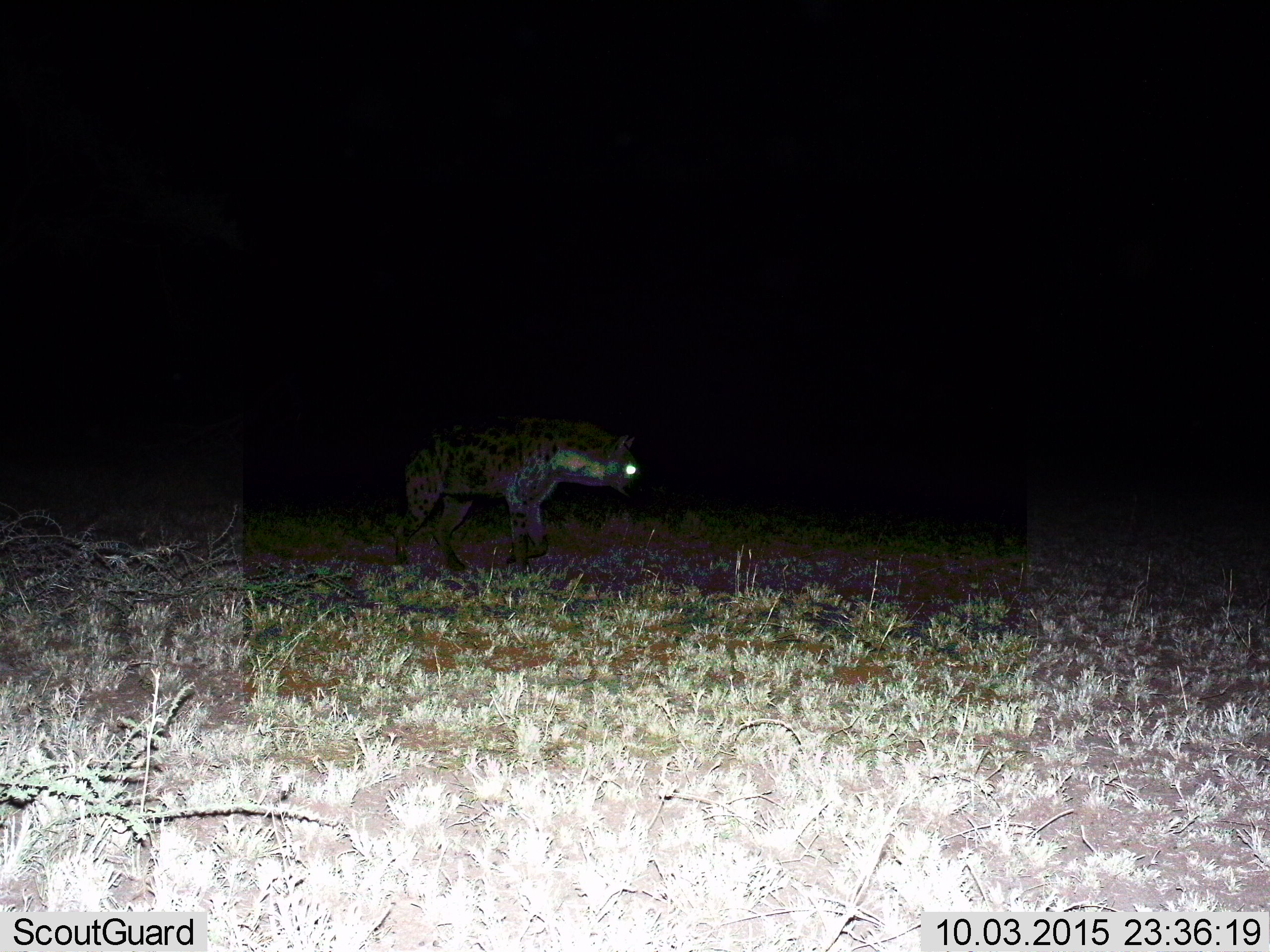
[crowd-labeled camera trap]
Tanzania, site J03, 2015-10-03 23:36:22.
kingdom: Animalia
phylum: Chordata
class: Mammalia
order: Carnivora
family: Hyaenidae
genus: Crocuta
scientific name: Crocuta crocuta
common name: spotted hyena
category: hyenaspotted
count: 1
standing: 22%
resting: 0%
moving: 78%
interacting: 0%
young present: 0%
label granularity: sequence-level